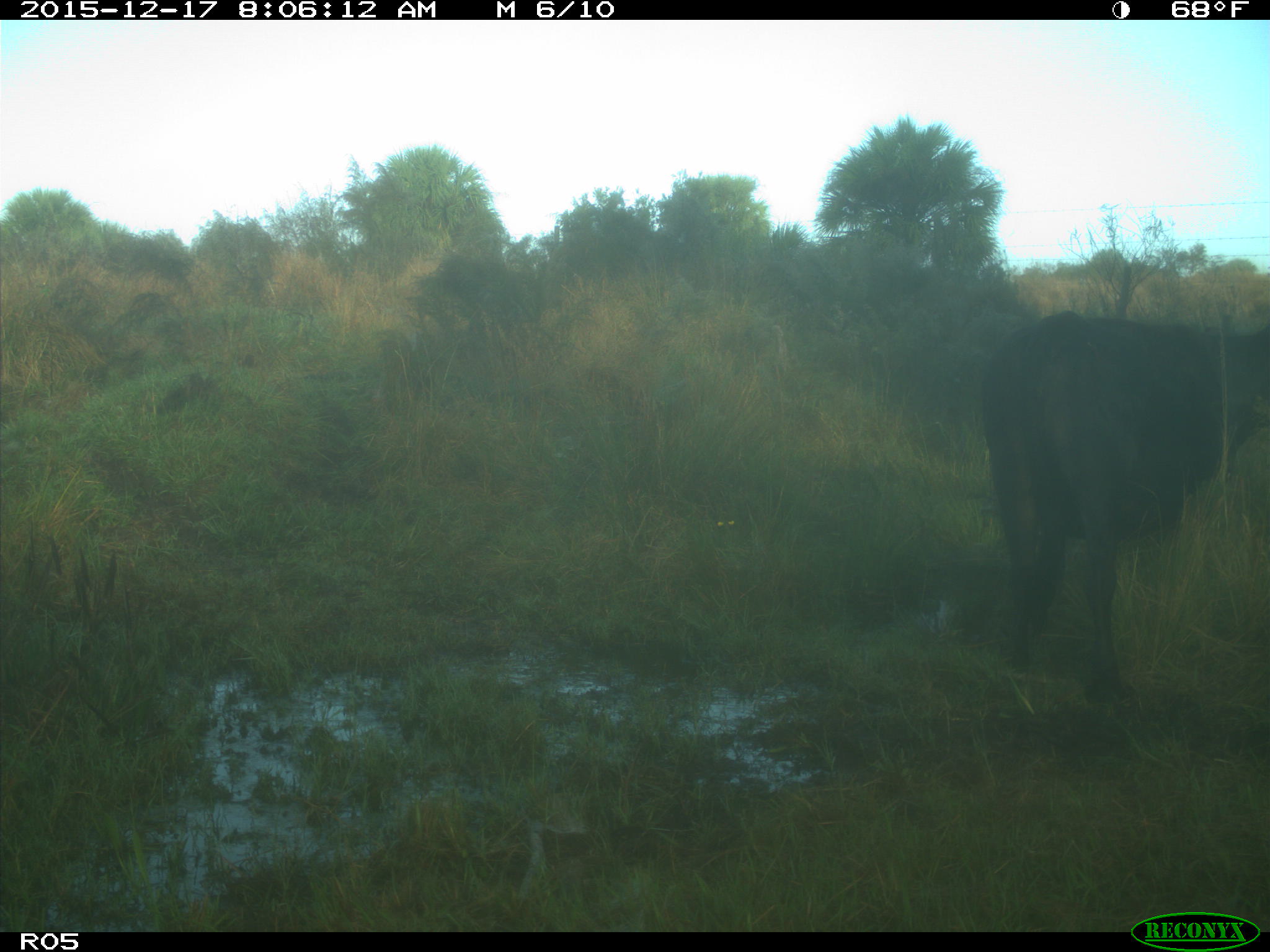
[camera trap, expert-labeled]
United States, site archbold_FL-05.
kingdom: Animalia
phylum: Chordata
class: Mammalia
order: Artiodactyla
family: Bovidae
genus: Bos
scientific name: Bos taurus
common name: domestic cow